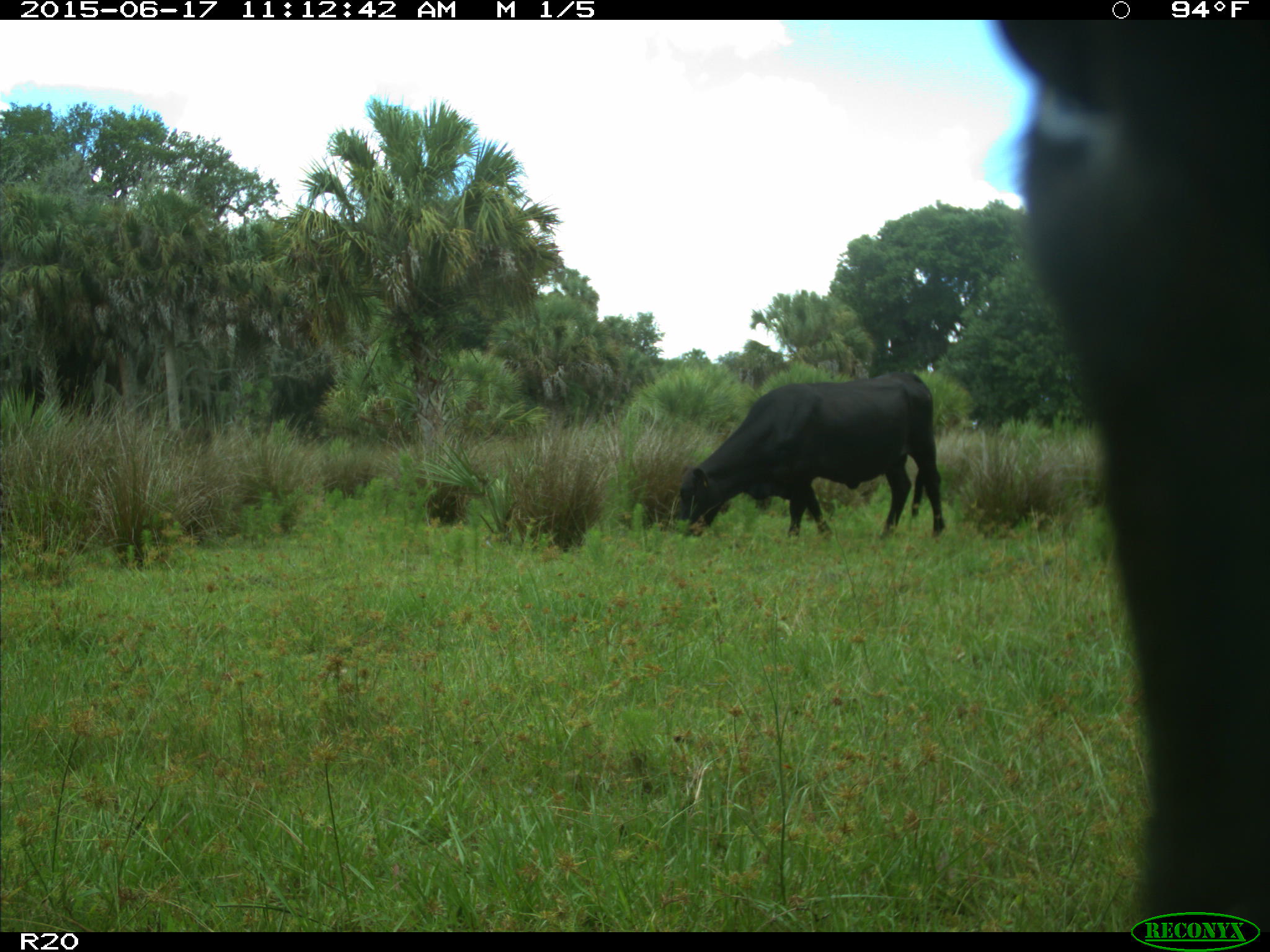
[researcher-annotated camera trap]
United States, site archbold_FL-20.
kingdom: Animalia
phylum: Chordata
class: Mammalia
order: Artiodactyla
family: Bovidae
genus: Bos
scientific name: Bos taurus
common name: domestic cow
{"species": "Bos taurus (domestic cow)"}